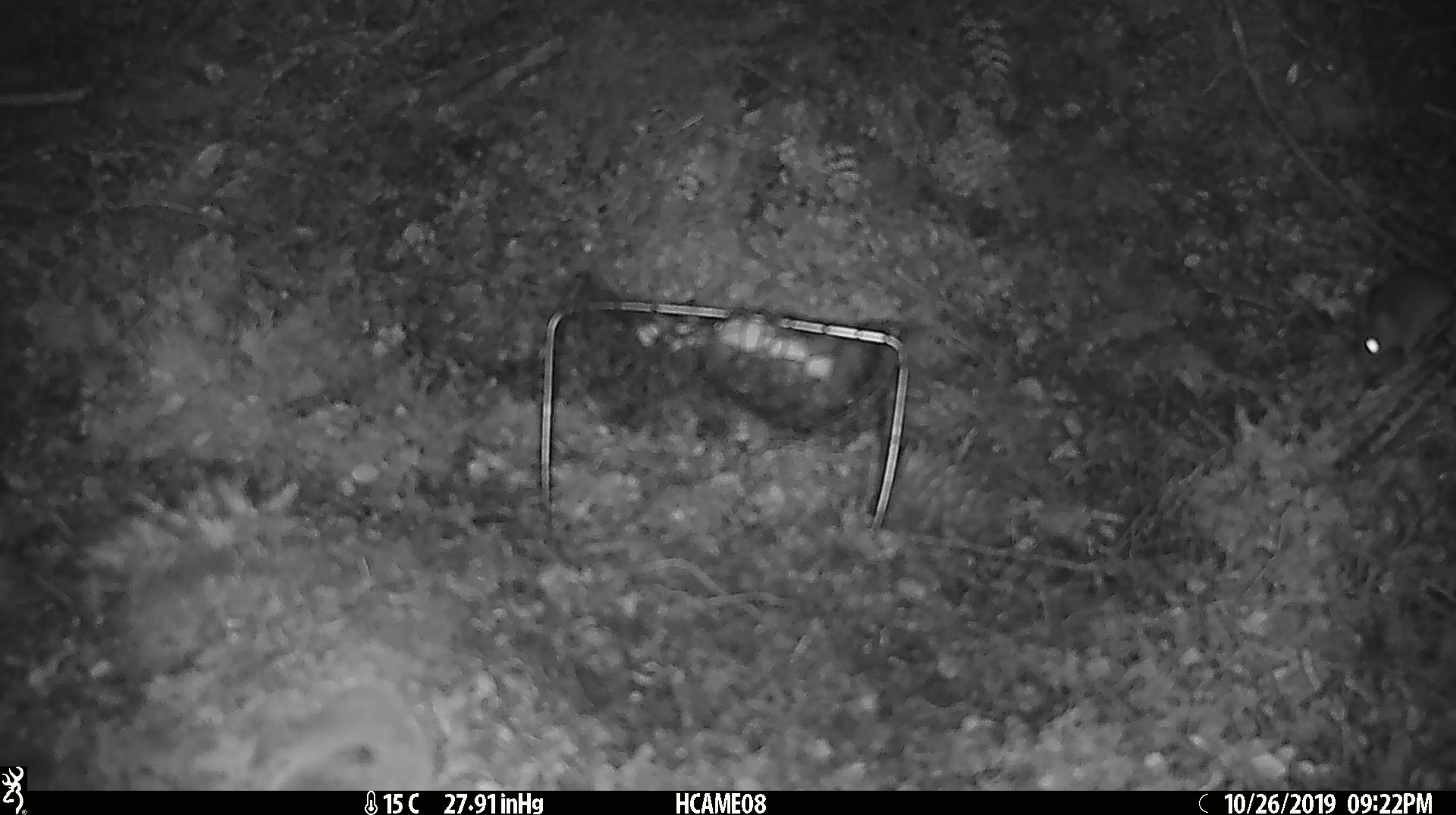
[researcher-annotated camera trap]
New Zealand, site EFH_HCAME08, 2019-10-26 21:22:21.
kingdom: Animalia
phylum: Chordata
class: Mammalia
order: Rodentia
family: Muridae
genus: Mus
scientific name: Mus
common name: mouse